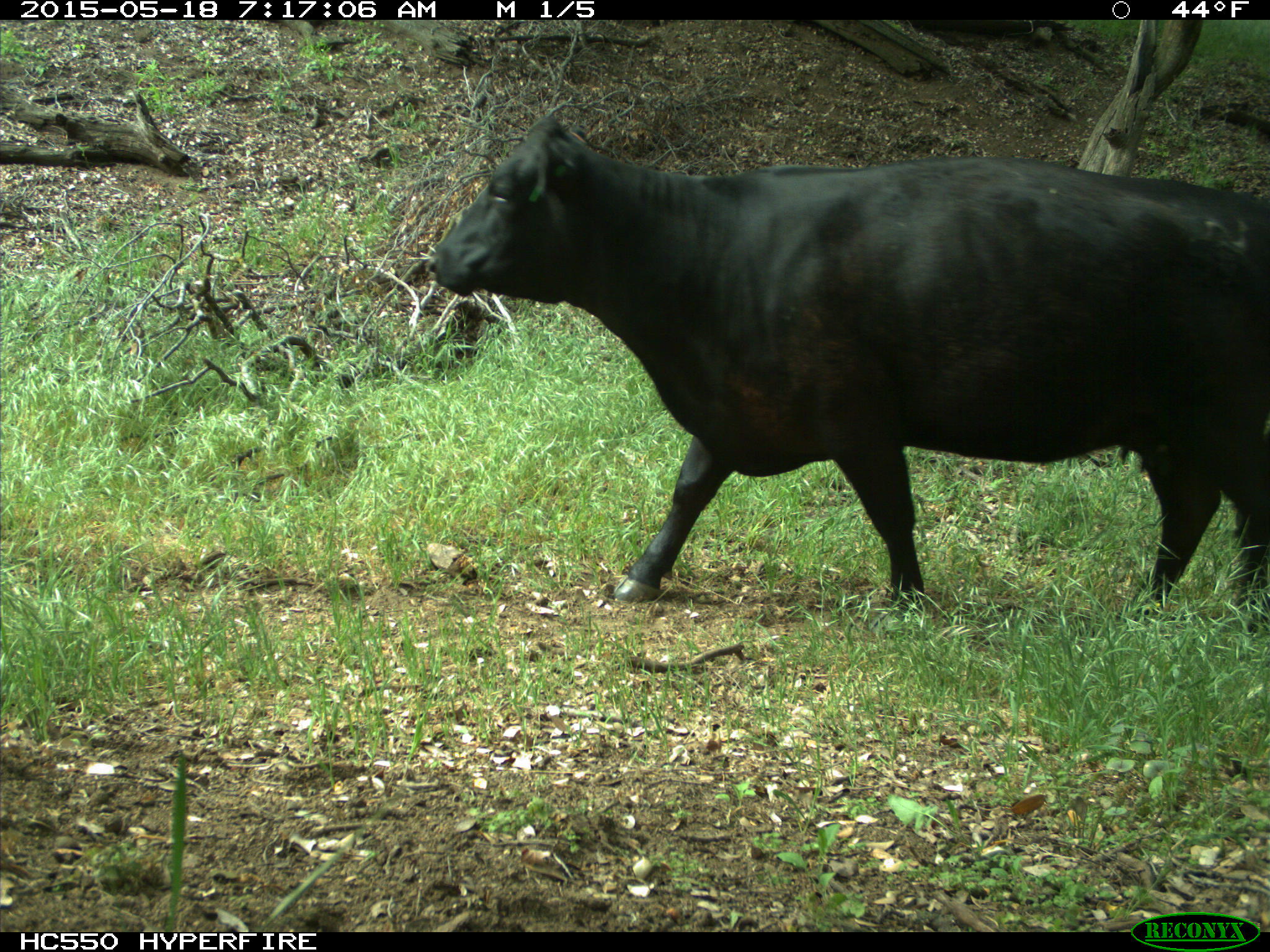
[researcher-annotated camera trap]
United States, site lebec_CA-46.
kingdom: Animalia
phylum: Chordata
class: Mammalia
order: Artiodactyla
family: Bovidae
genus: Bos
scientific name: Bos taurus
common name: domestic cow